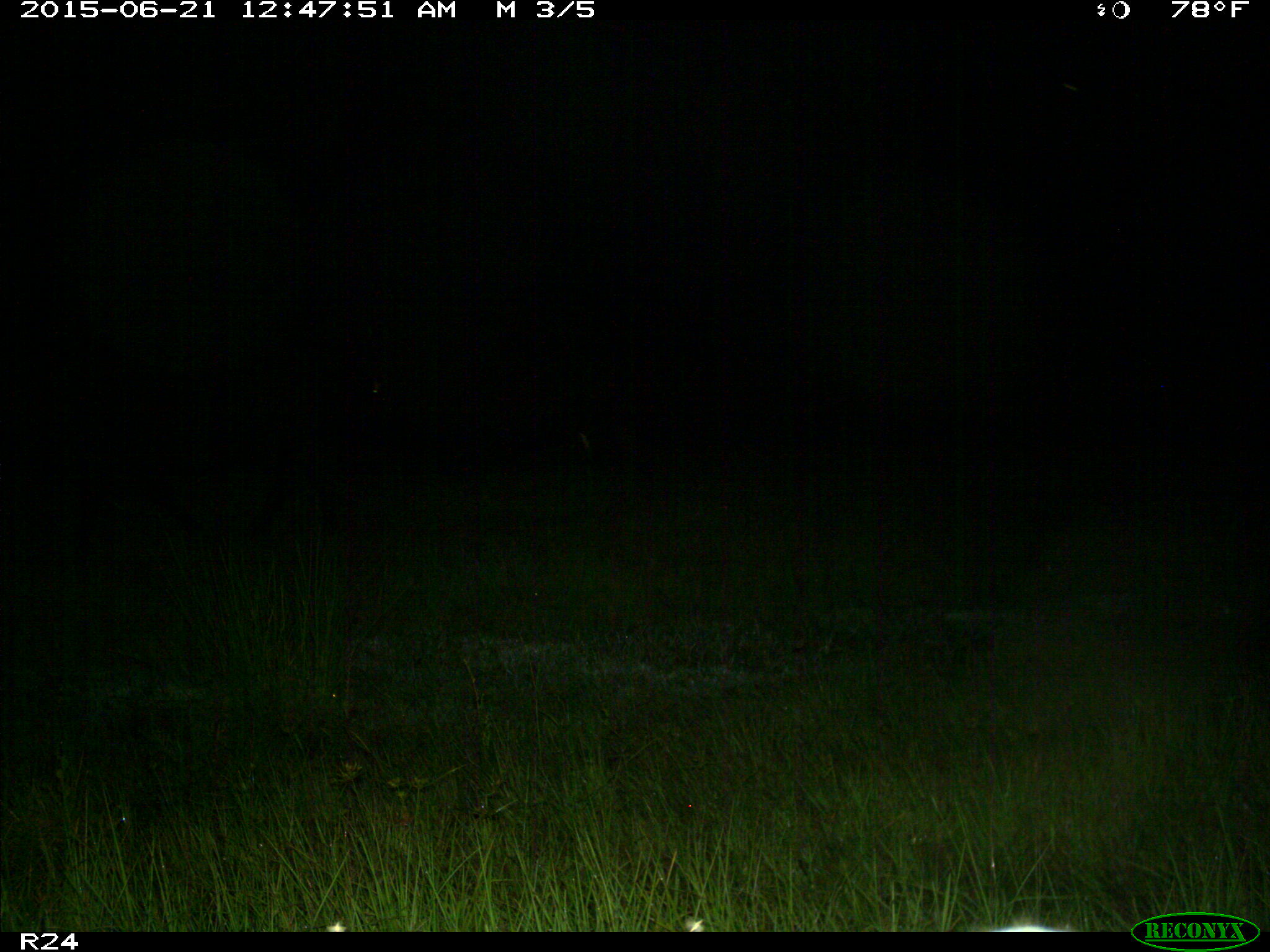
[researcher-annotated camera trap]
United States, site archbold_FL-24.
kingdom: Animalia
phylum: Chordata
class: Mammalia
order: Artiodactyla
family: Bovidae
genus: Bos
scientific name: Bos taurus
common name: domestic cow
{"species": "Bos taurus (domestic cow)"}